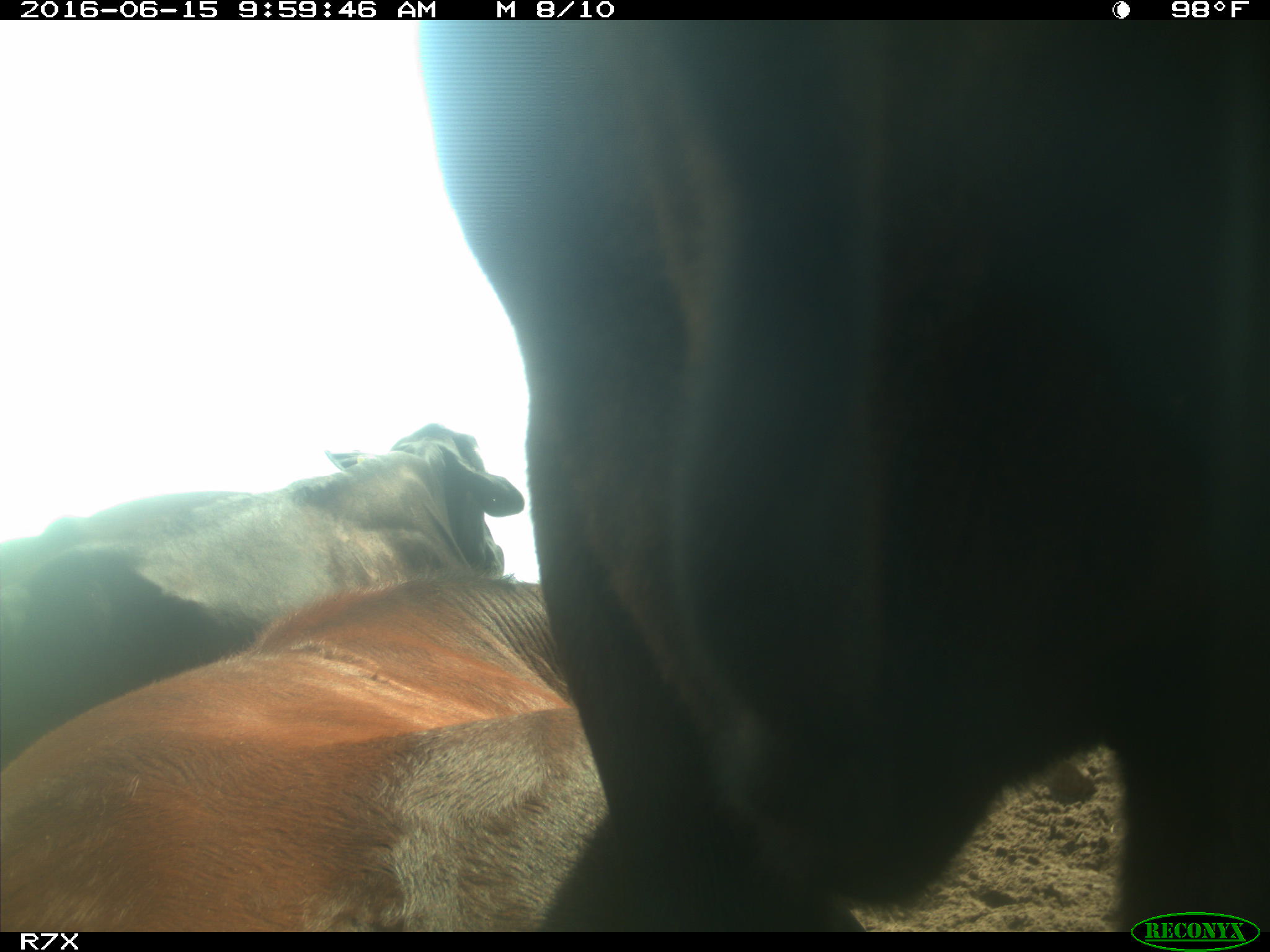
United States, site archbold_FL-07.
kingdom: Animalia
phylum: Chordata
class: Mammalia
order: Artiodactyla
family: Bovidae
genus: Bos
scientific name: Bos taurus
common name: domestic cow